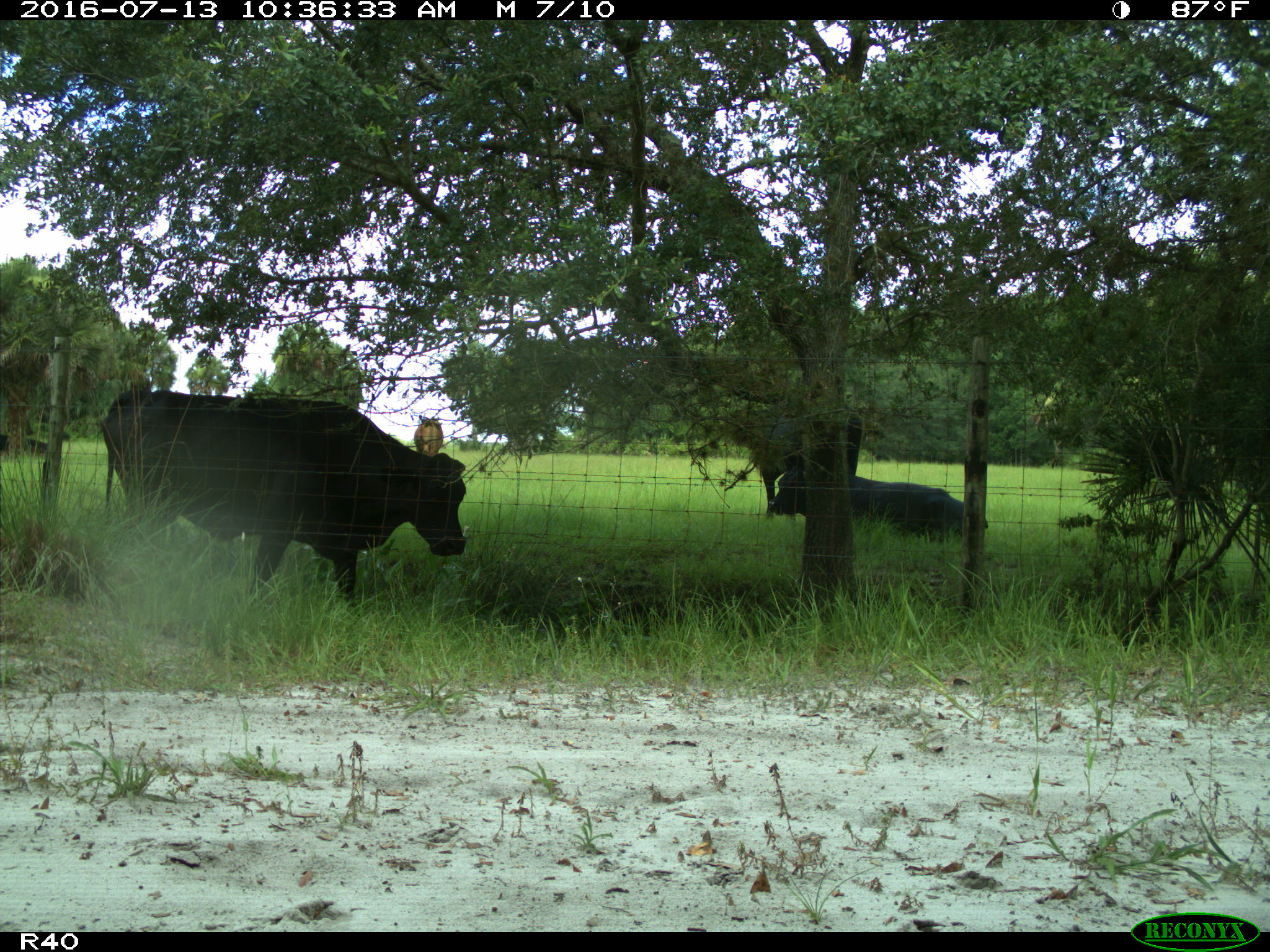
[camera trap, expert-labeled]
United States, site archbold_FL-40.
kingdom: Animalia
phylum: Chordata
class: Mammalia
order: Artiodactyla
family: Bovidae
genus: Bos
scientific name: Bos taurus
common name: domestic cow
Bos taurus (domestic cow).